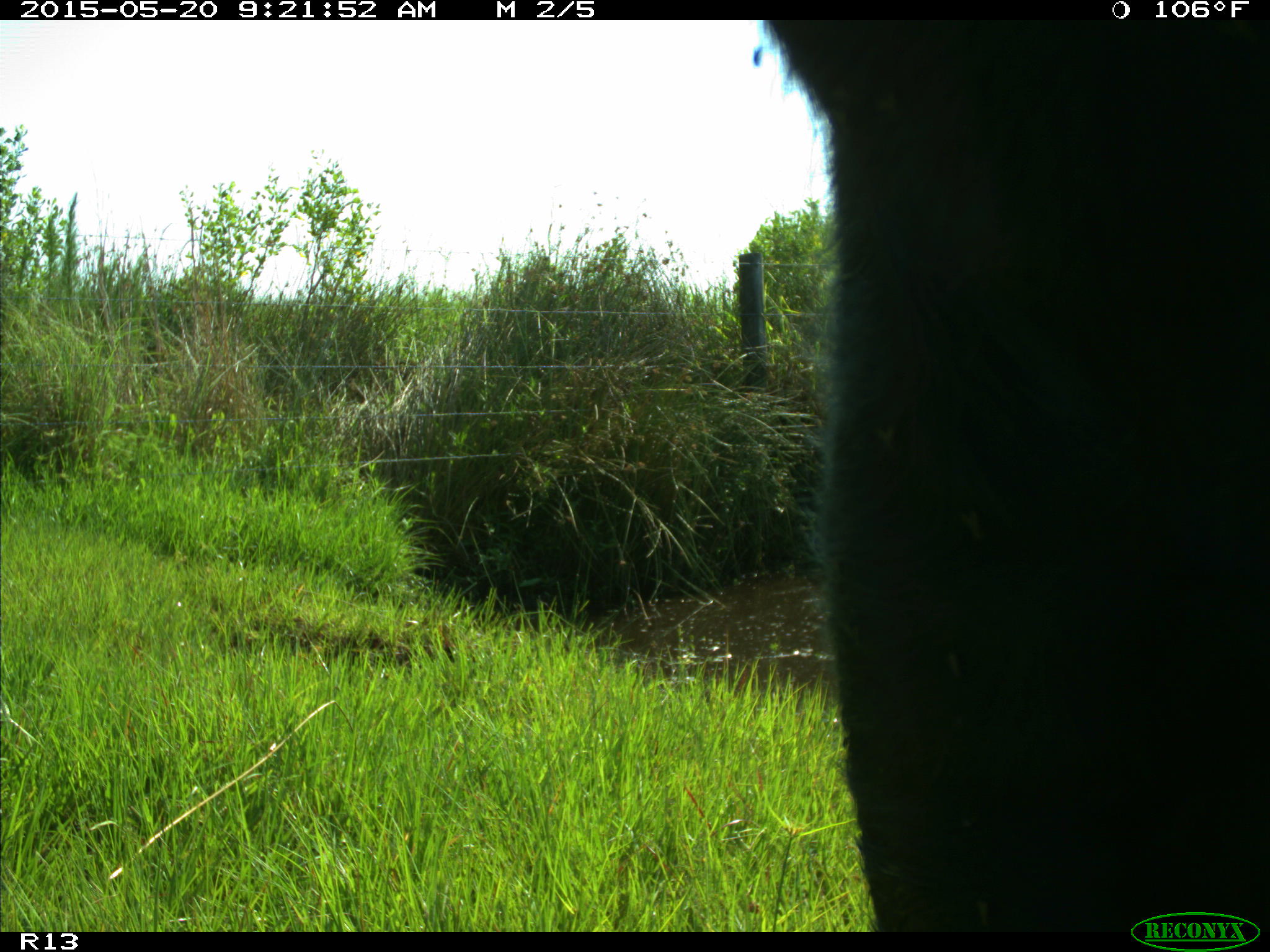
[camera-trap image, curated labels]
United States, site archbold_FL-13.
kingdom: Animalia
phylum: Chordata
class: Mammalia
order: Artiodactyla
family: Bovidae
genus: Bos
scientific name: Bos taurus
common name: domestic cow